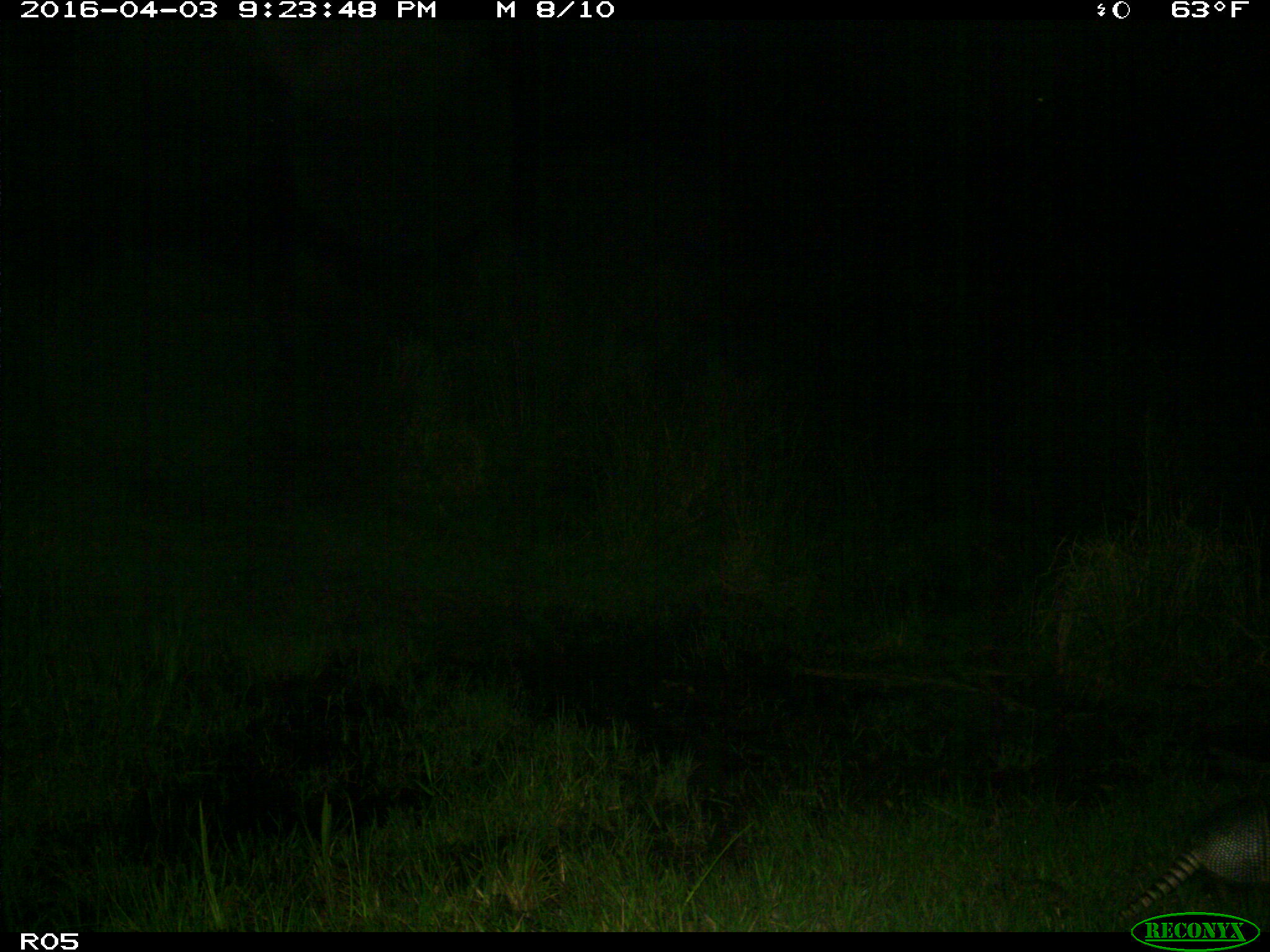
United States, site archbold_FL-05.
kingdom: Animalia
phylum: Chordata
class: Mammalia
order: Cingulata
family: Dasypodidae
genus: Dasypus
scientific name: Dasypus novemcinctus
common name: nine-banded armadillo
Dasypus novemcinctus (nine-banded armadillo).